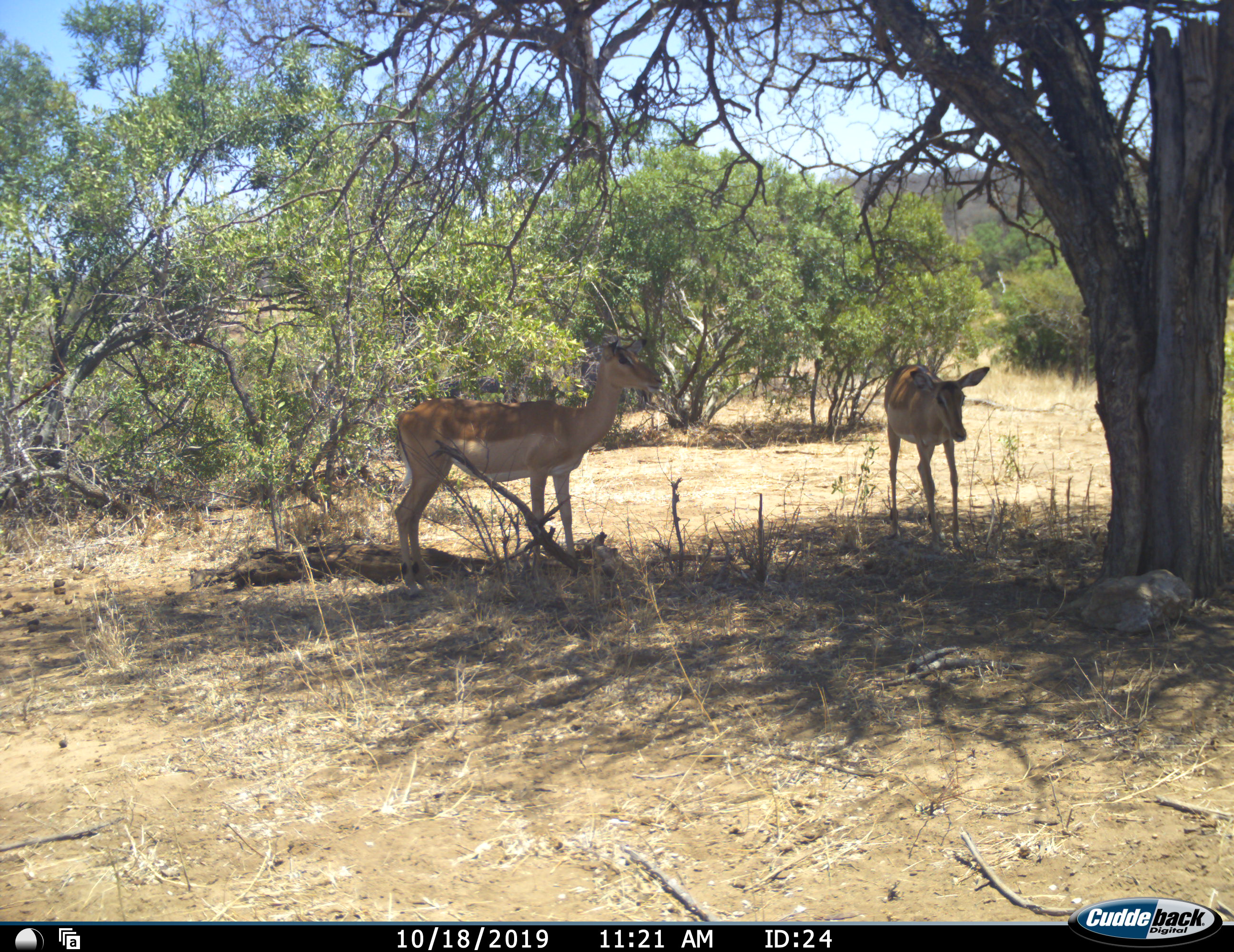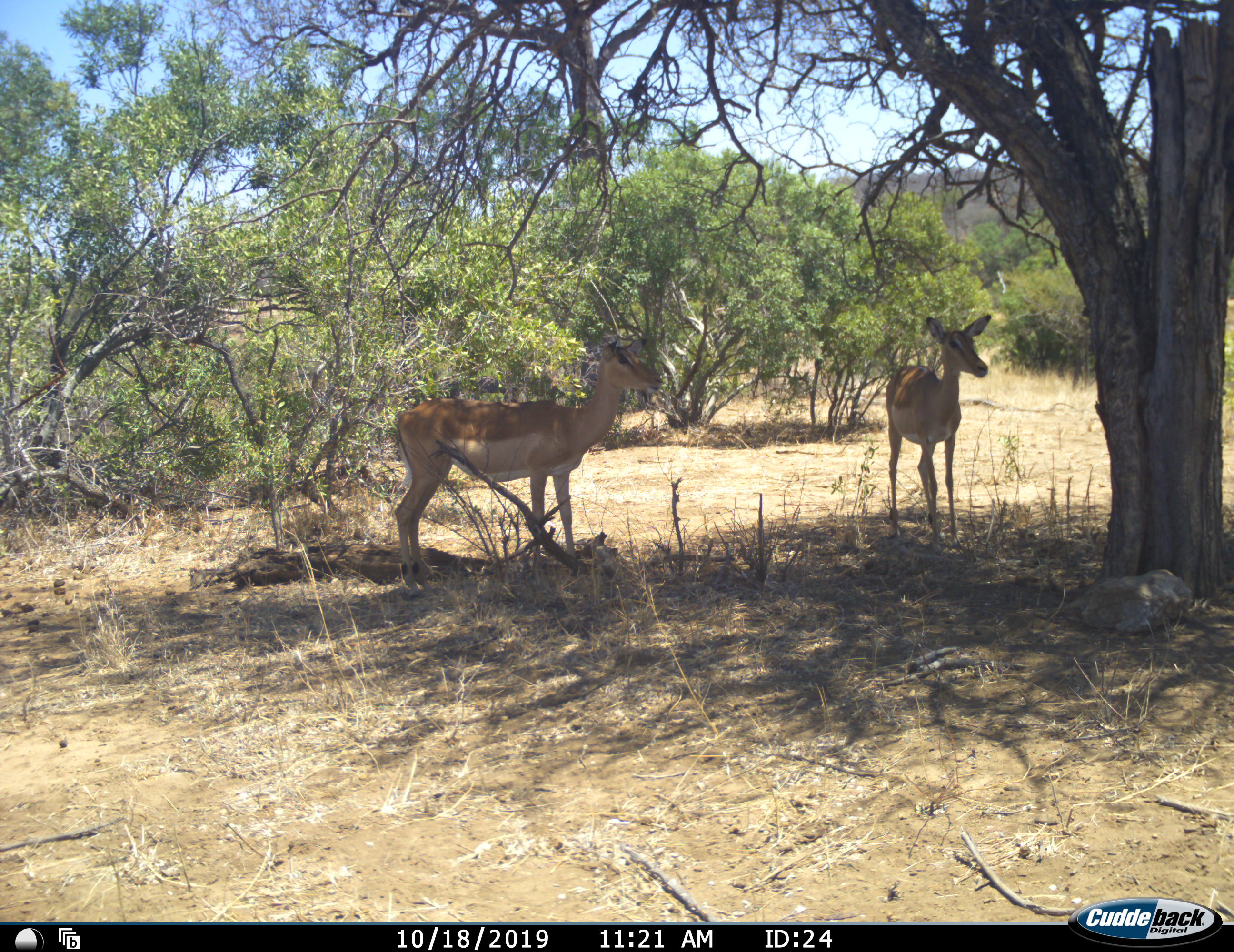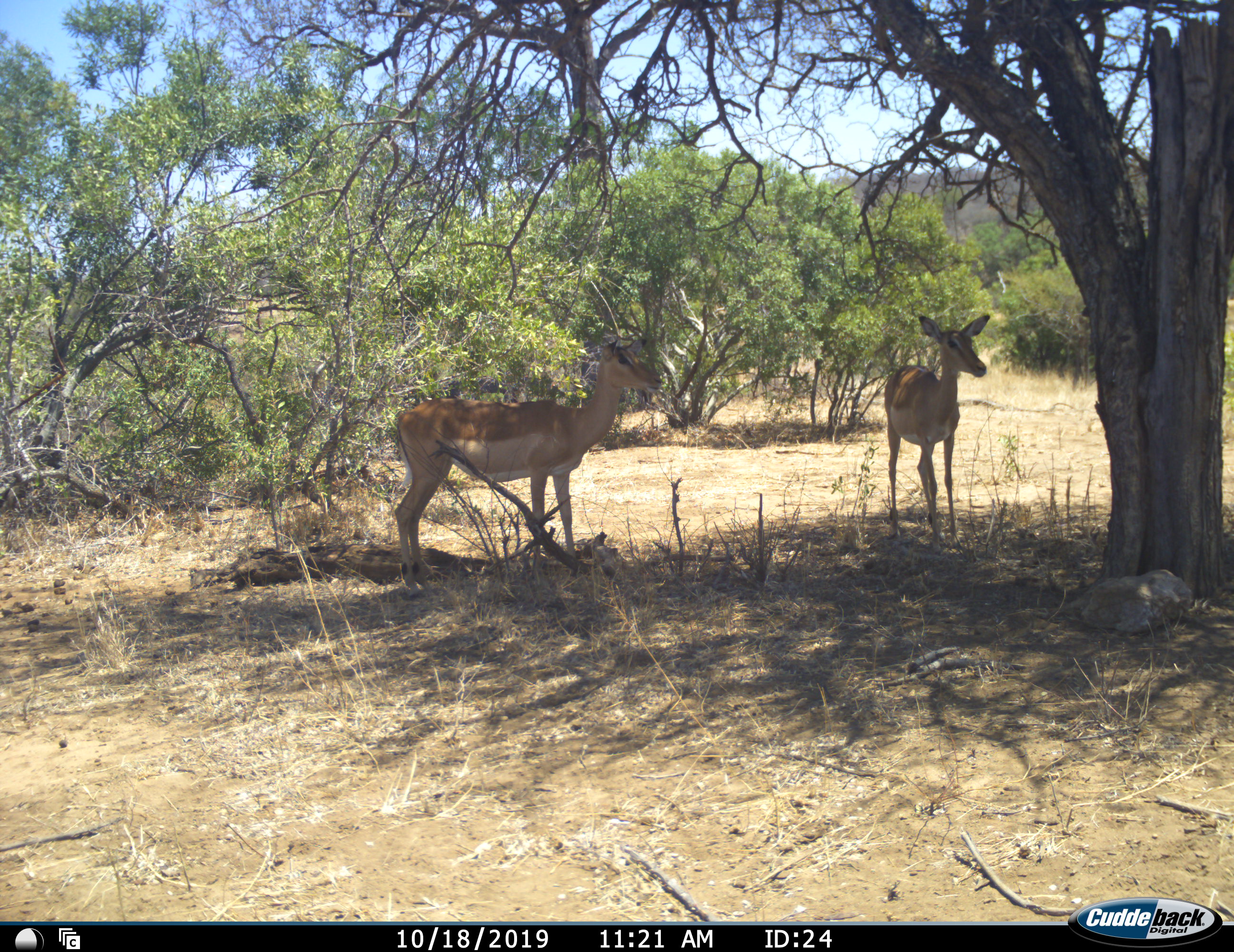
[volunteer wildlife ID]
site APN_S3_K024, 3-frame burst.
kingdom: Animalia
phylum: Chordata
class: Mammalia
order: Artiodactyla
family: Bovidae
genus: Aepyceros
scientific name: Aepyceros melampus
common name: impala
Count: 2.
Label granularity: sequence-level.